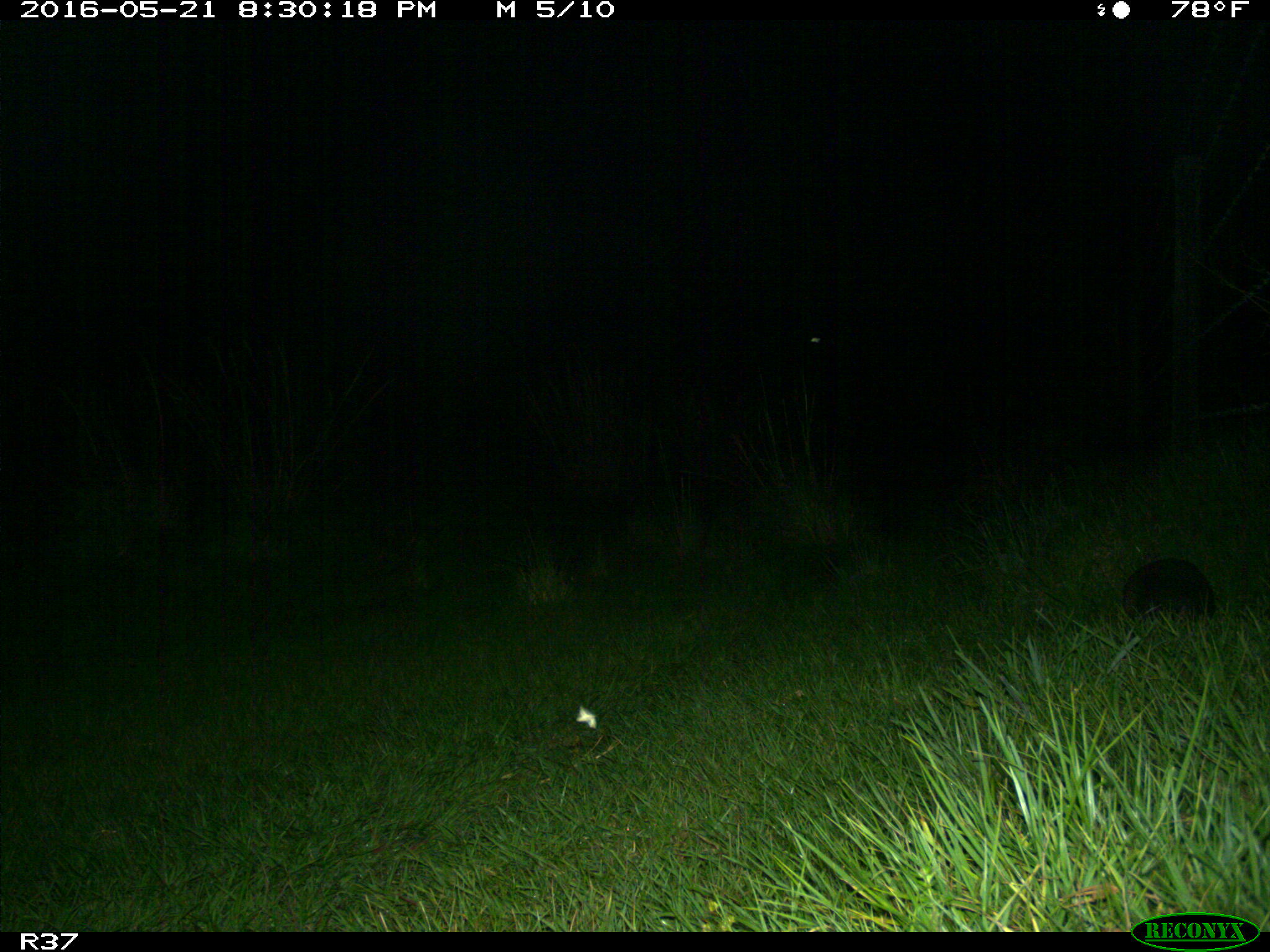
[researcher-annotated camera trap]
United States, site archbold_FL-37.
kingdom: Animalia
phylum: Chordata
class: Mammalia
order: Cingulata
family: Dasypodidae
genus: Dasypus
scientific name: Dasypus novemcinctus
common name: nine-banded armadillo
Dasypus novemcinctus (nine-banded armadillo).